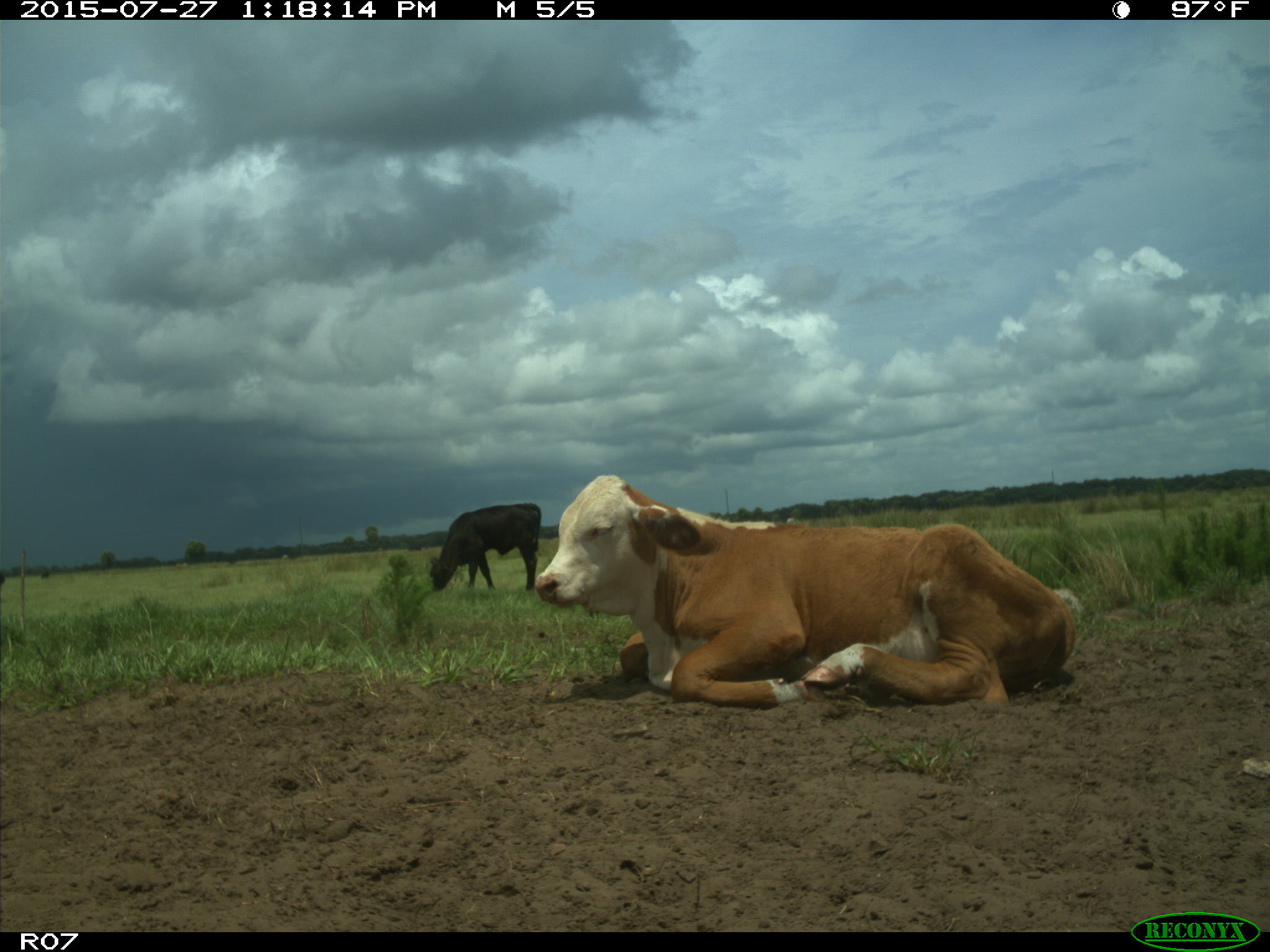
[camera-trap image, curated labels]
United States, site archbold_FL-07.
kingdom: Animalia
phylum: Chordata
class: Mammalia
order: Artiodactyla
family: Bovidae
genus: Bos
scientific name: Bos taurus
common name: domestic cow